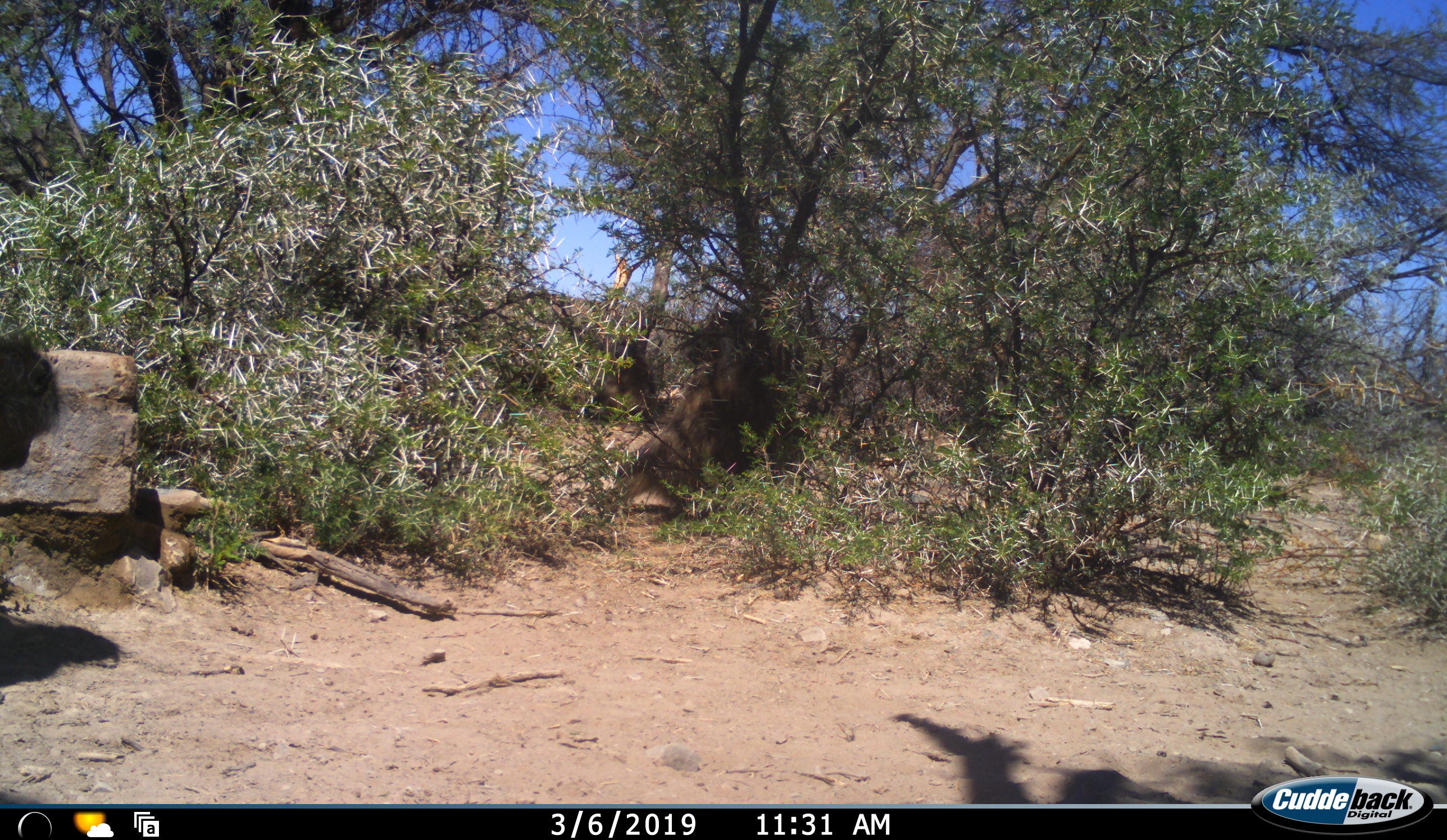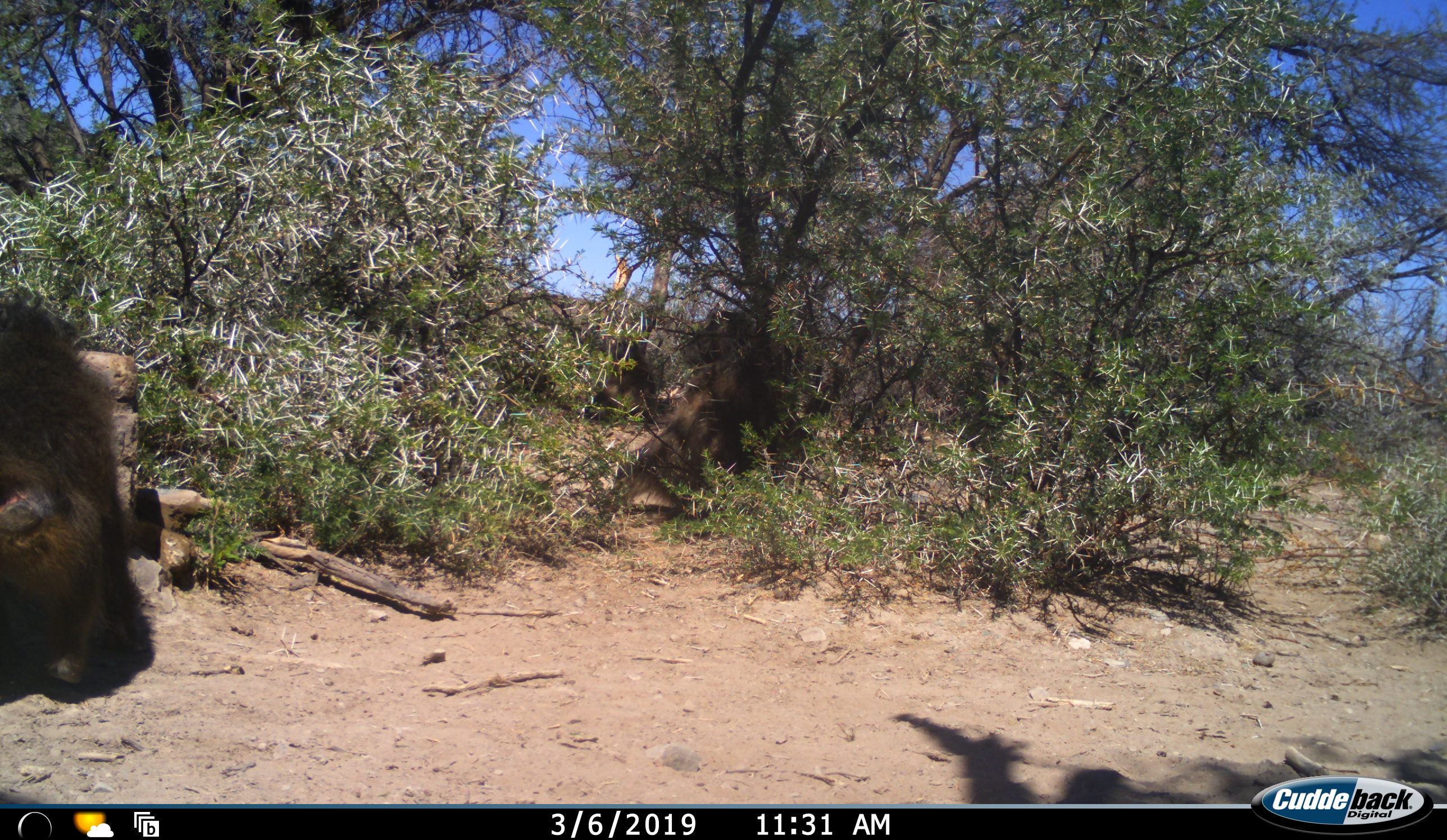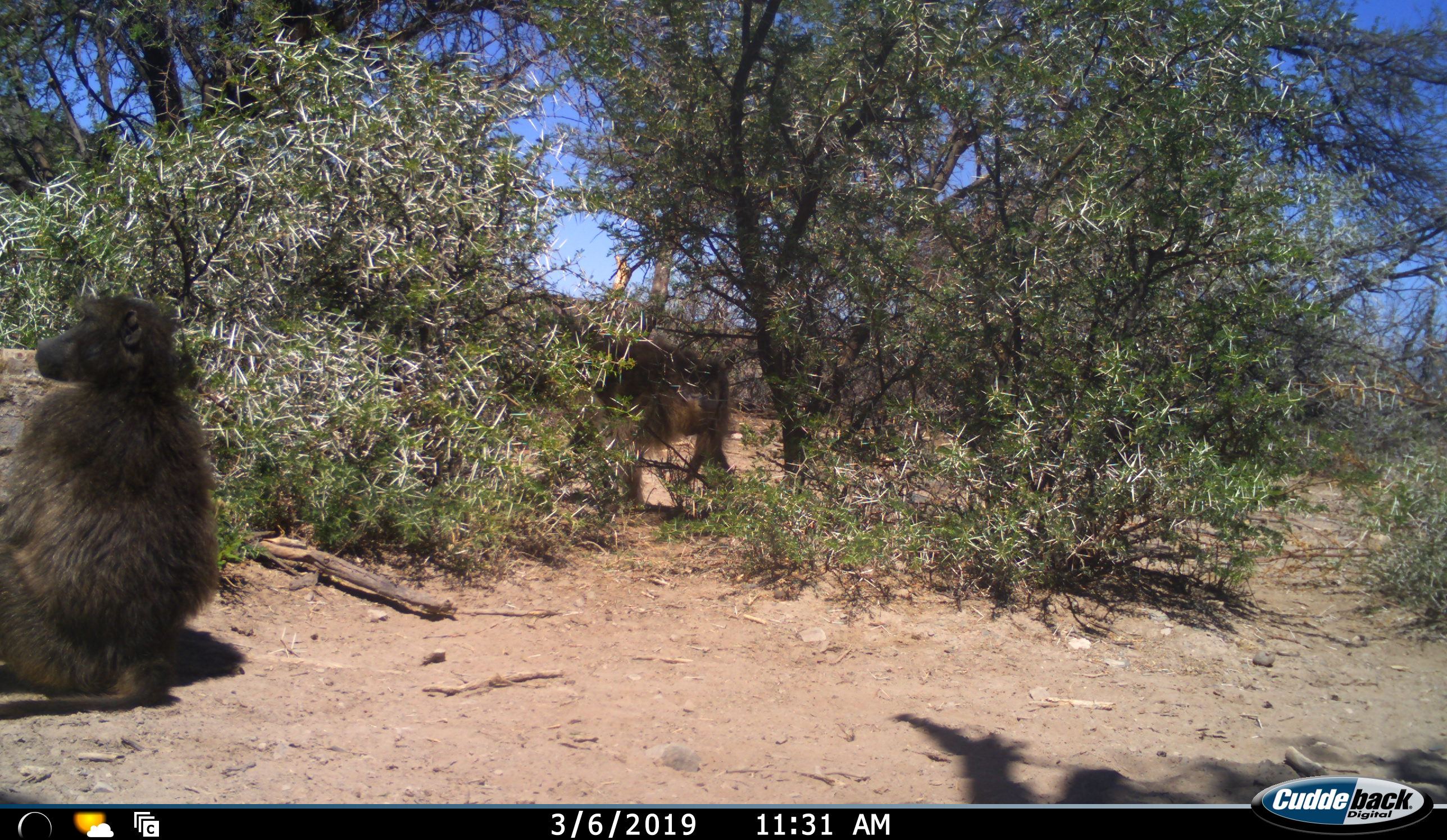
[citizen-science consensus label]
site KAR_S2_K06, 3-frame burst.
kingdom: Animalia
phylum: Chordata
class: Mammalia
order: Primates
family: Cercopithecidae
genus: Papio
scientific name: Papio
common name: baboon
Baboon (Papio), count 2. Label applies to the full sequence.